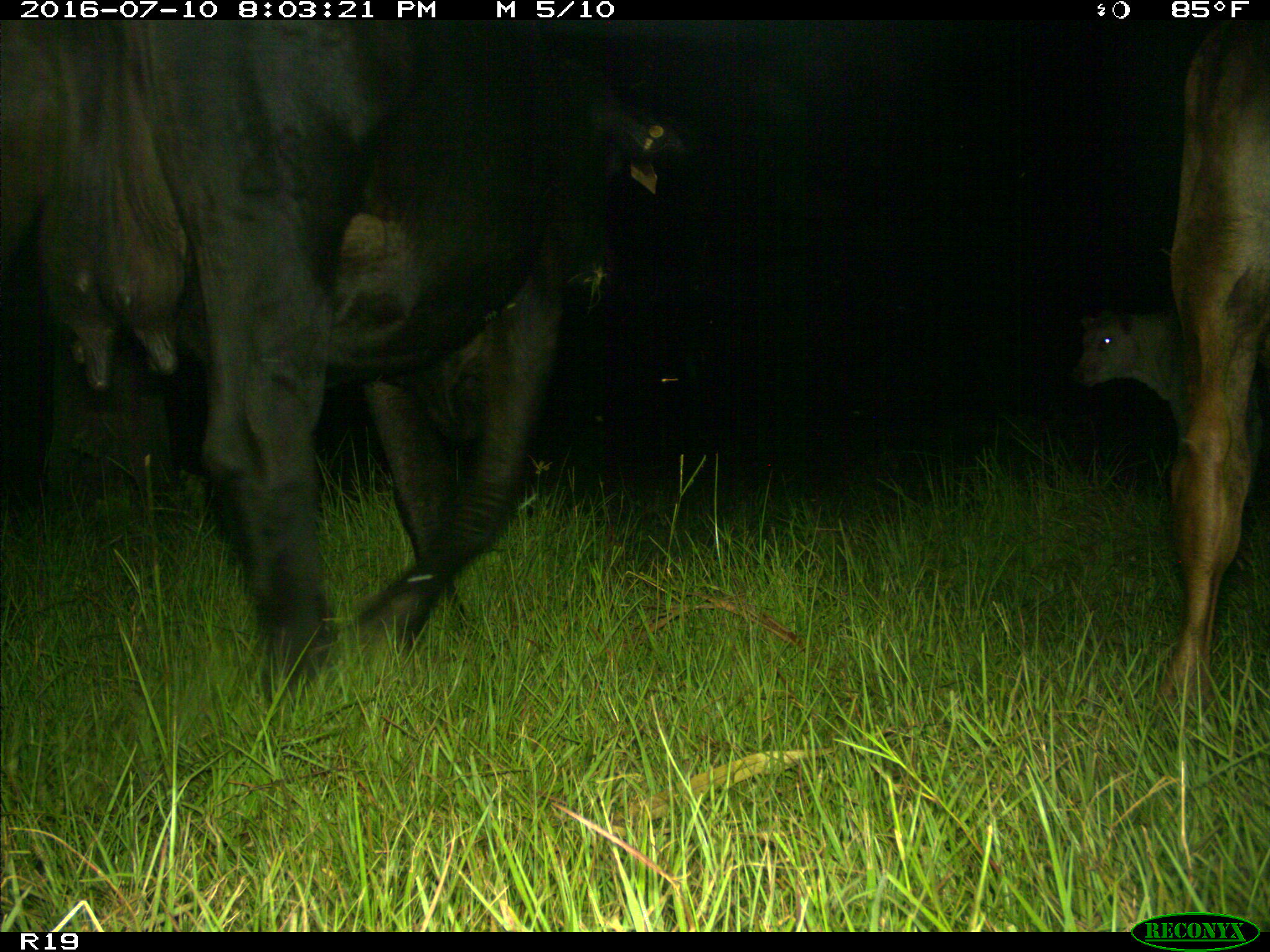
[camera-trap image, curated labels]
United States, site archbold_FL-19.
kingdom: Animalia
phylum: Chordata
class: Mammalia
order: Artiodactyla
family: Bovidae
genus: Bos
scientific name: Bos taurus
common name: domestic cow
Bos taurus (domestic cow).